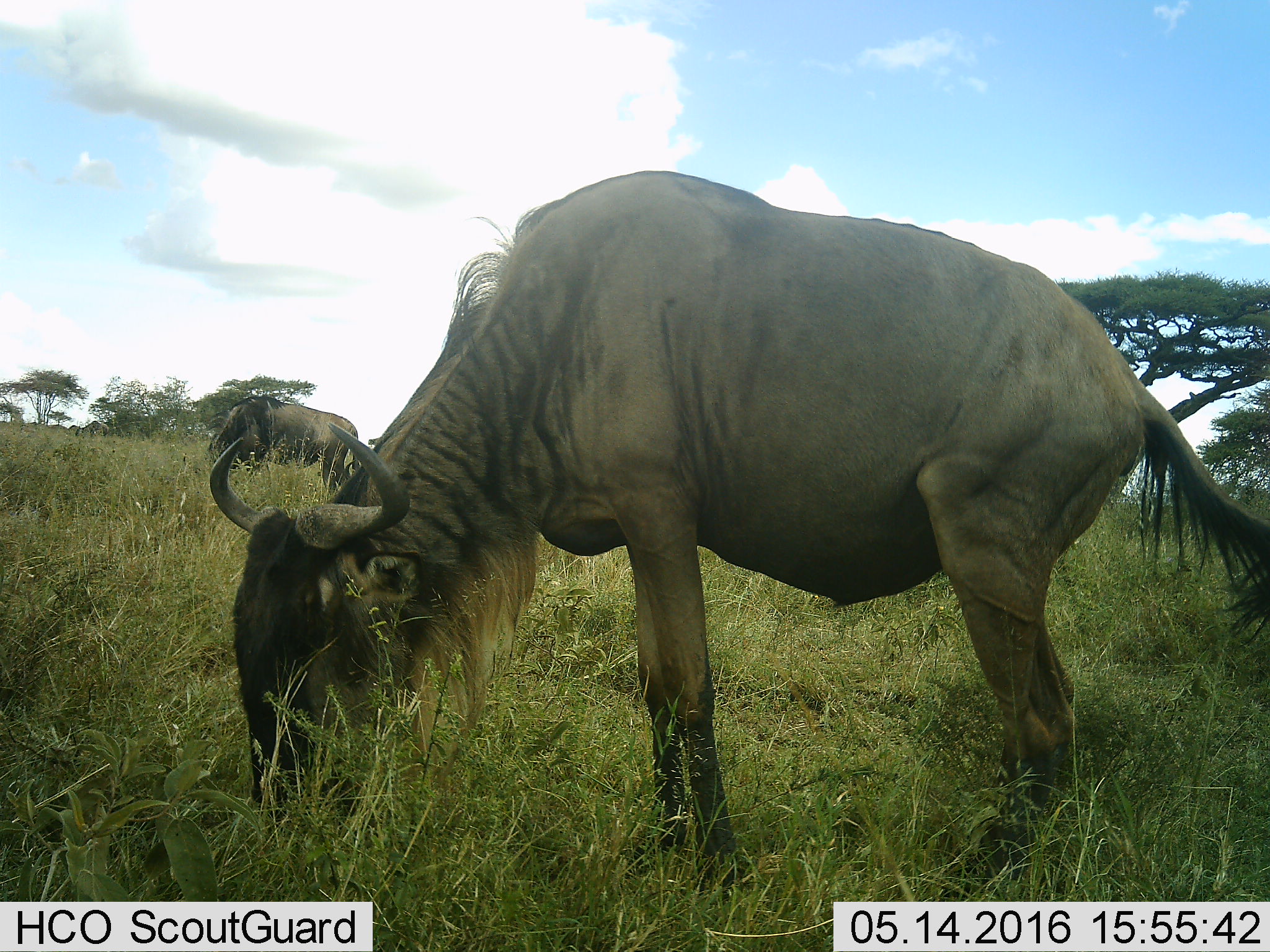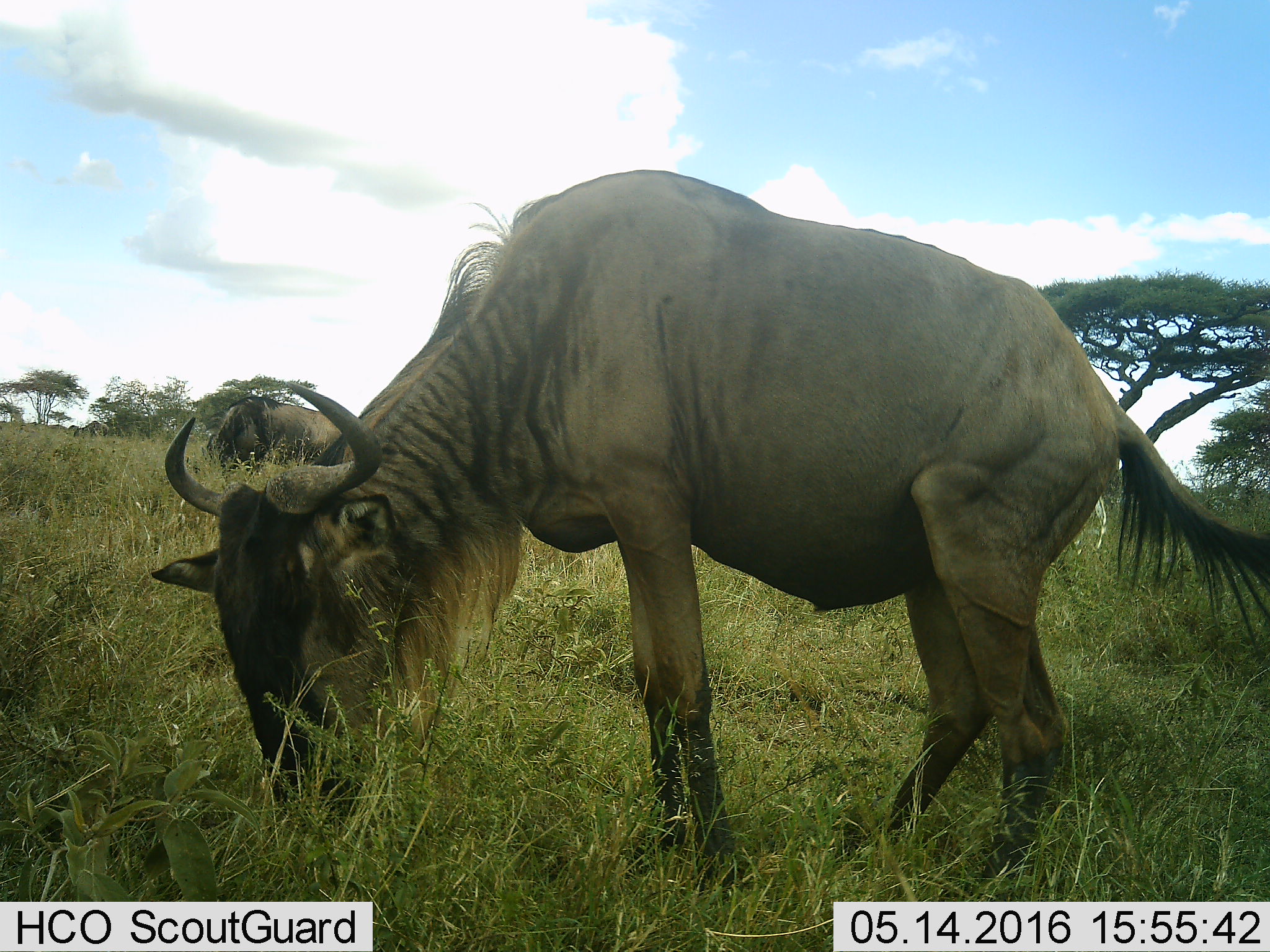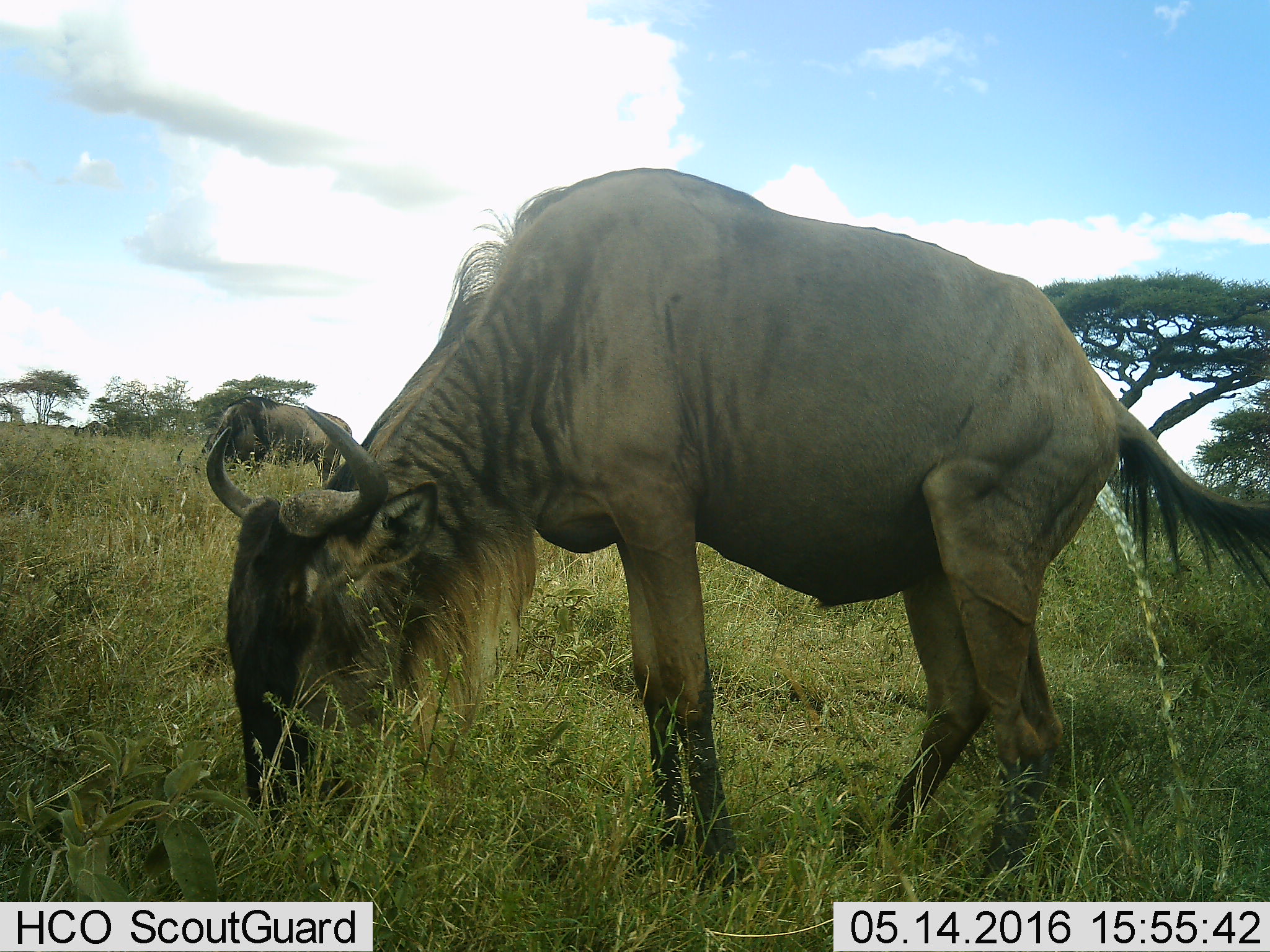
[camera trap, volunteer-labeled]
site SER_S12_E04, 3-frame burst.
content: unidentified animal